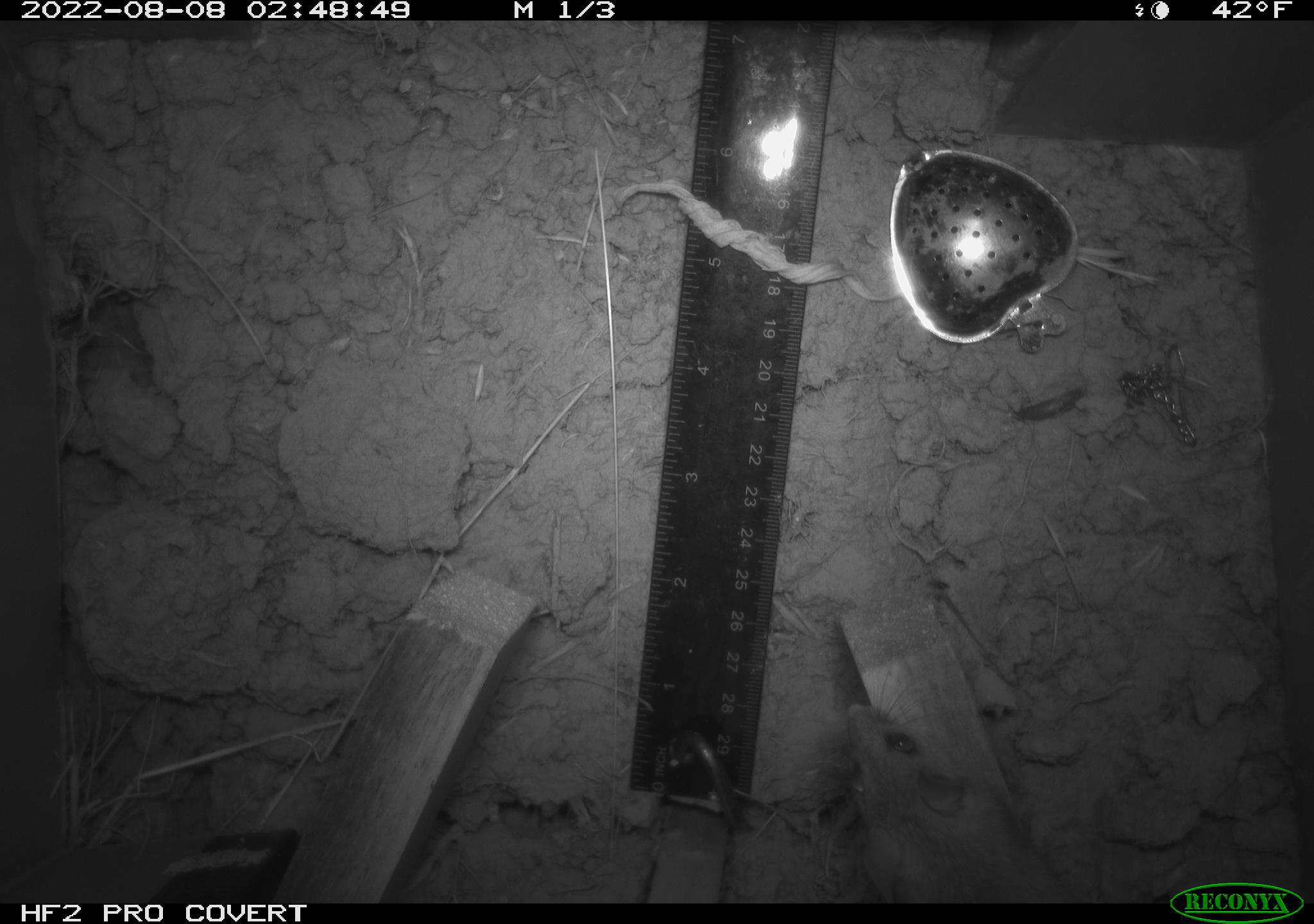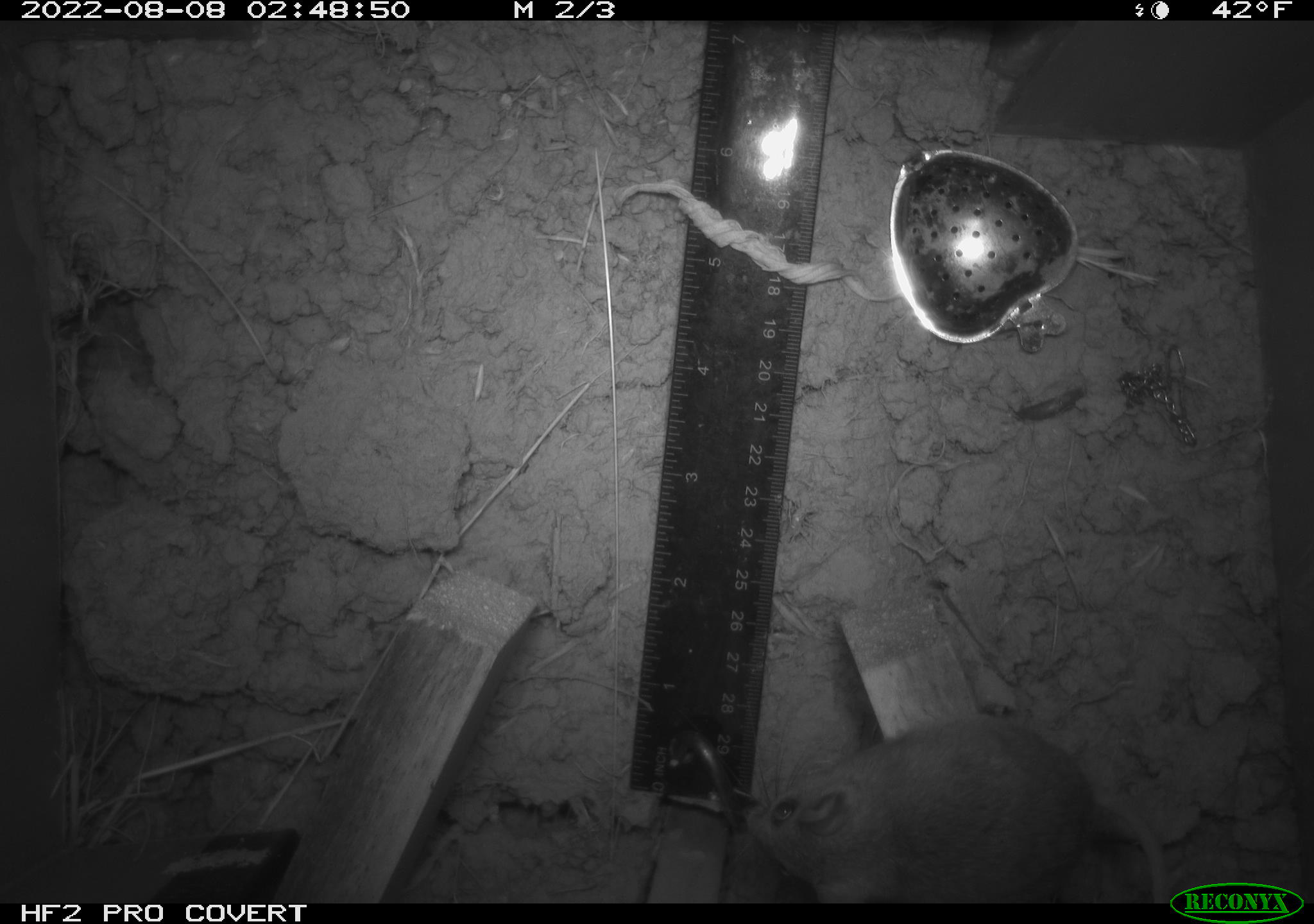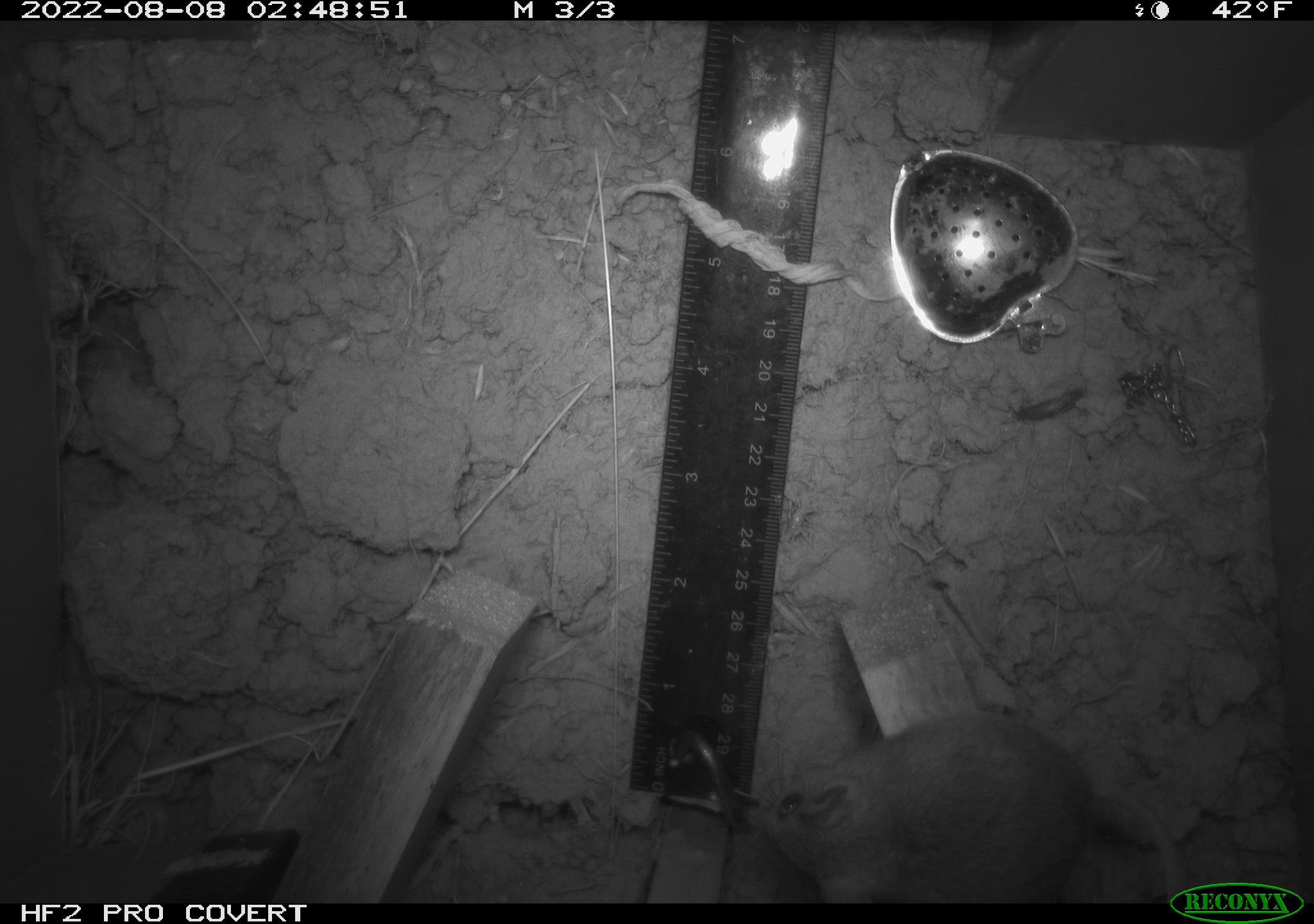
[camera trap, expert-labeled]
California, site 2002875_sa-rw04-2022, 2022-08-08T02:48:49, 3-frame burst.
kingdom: Animalia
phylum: Chordata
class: Mammalia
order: Rodentia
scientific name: Rodentia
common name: mouse species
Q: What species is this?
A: Mouse species (Rodentia).